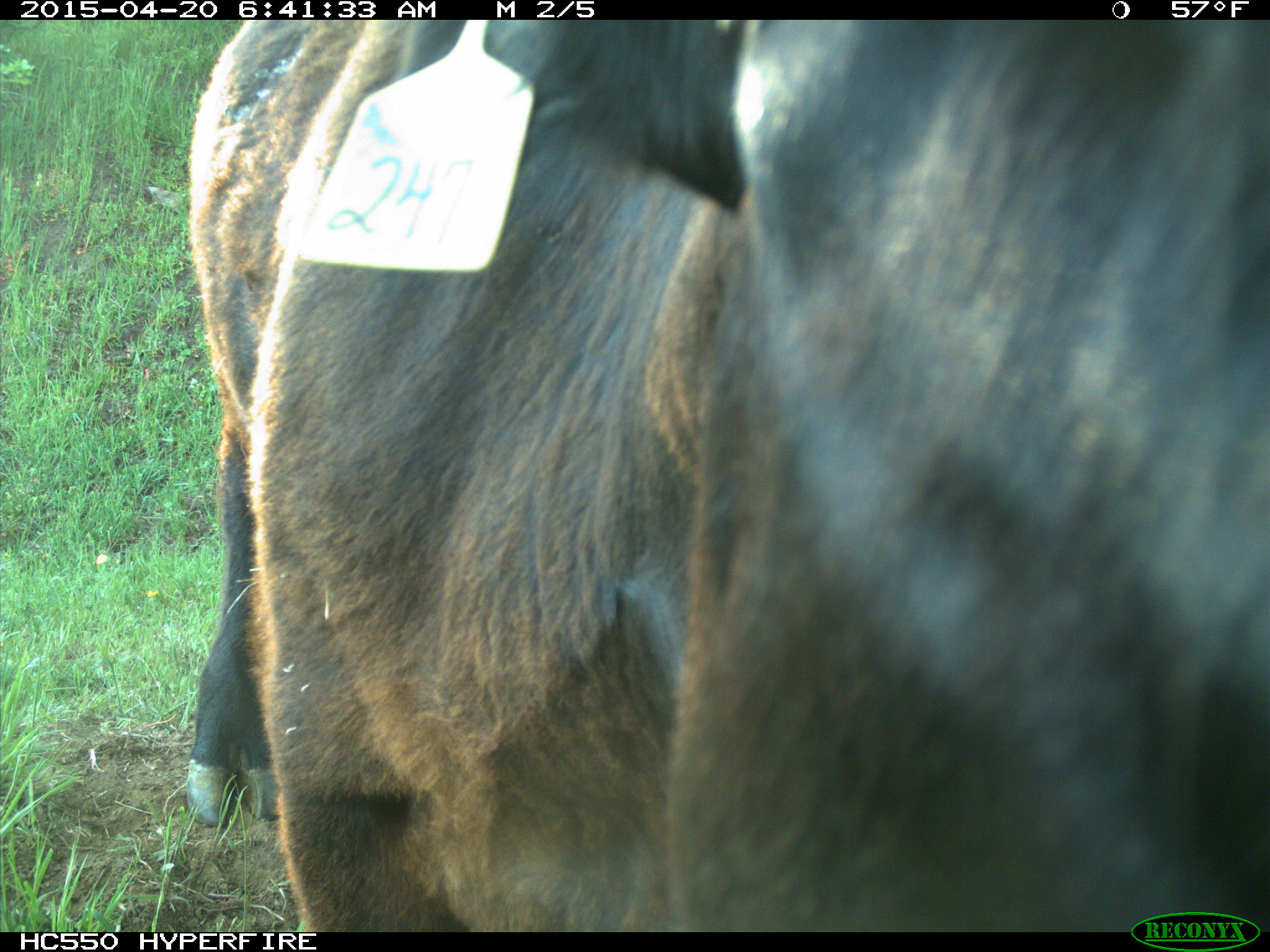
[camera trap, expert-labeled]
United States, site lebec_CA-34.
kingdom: Animalia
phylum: Chordata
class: Mammalia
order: Artiodactyla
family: Bovidae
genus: Bos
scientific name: Bos taurus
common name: domestic cow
Bos taurus (domestic cow).